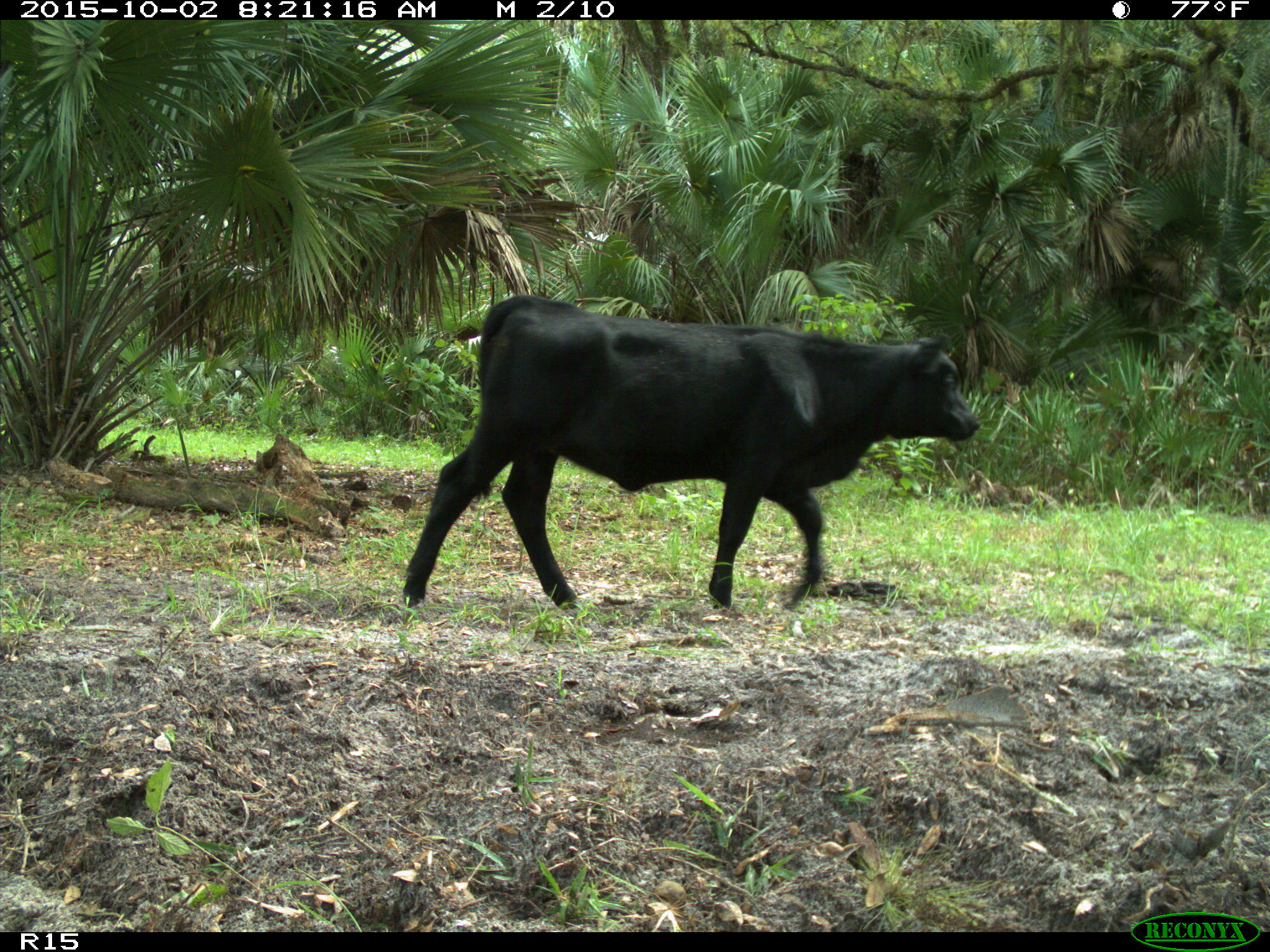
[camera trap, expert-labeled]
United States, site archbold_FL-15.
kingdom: Animalia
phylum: Chordata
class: Mammalia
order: Artiodactyla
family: Bovidae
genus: Bos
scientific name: Bos taurus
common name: domestic cow